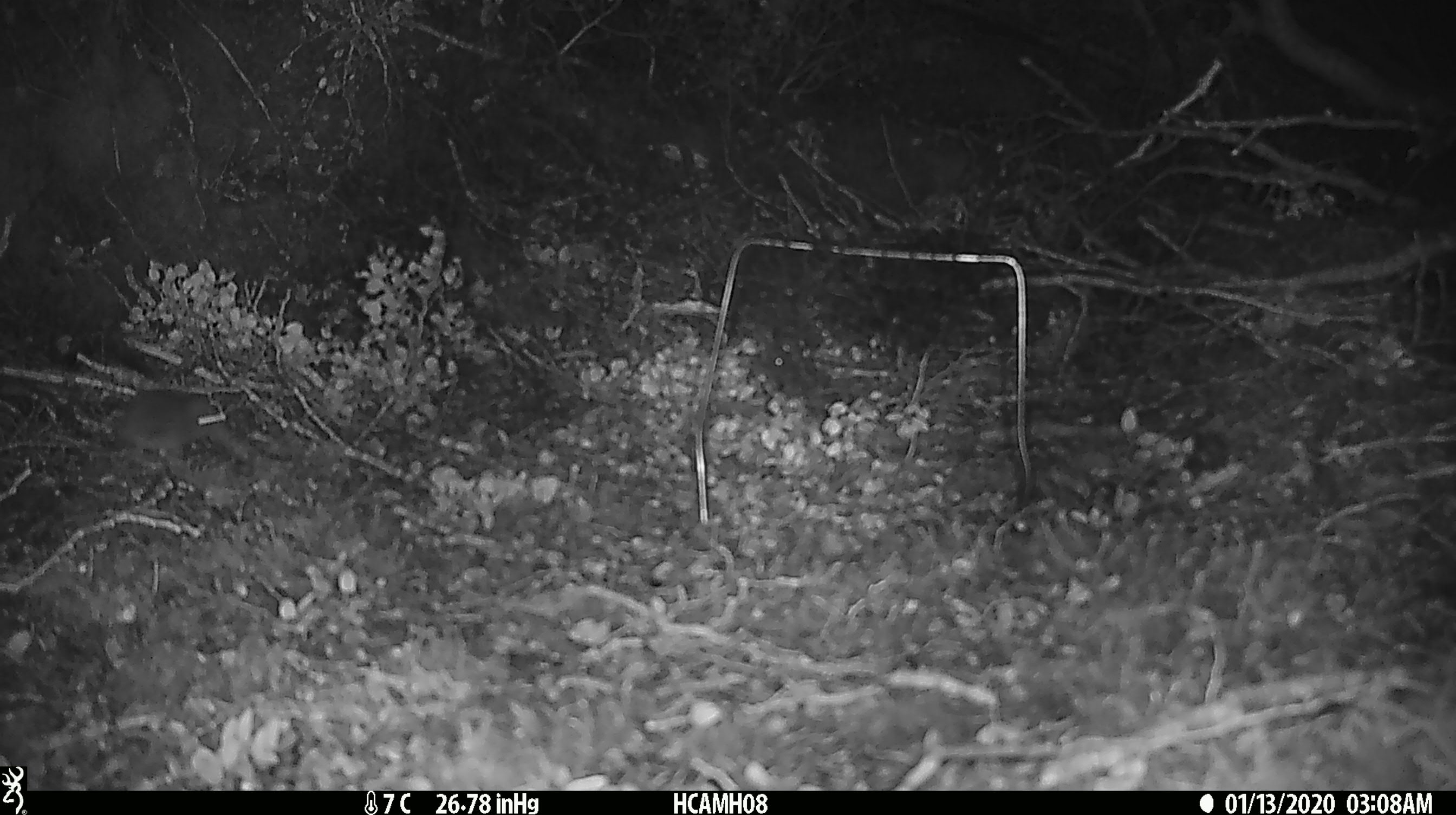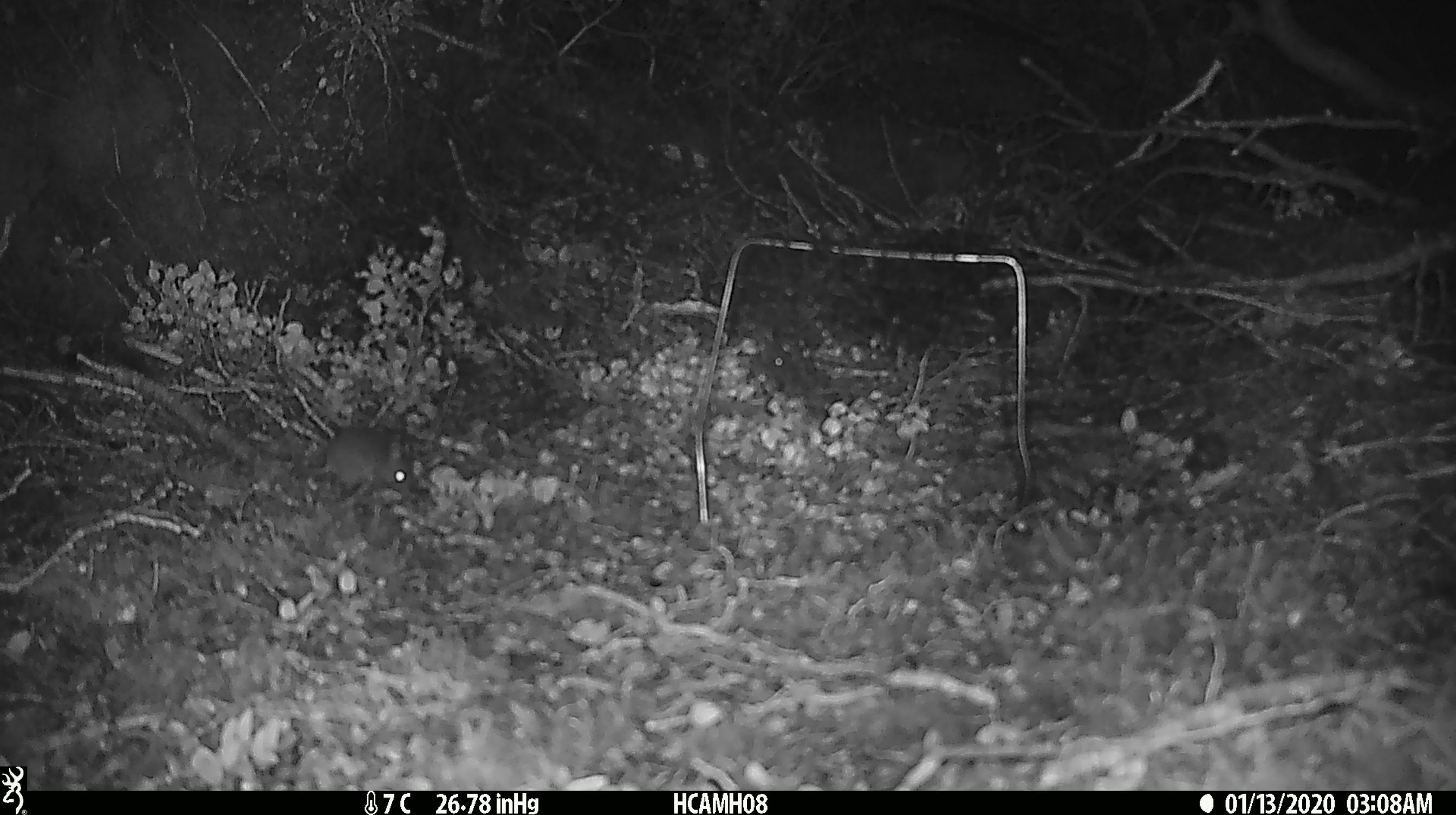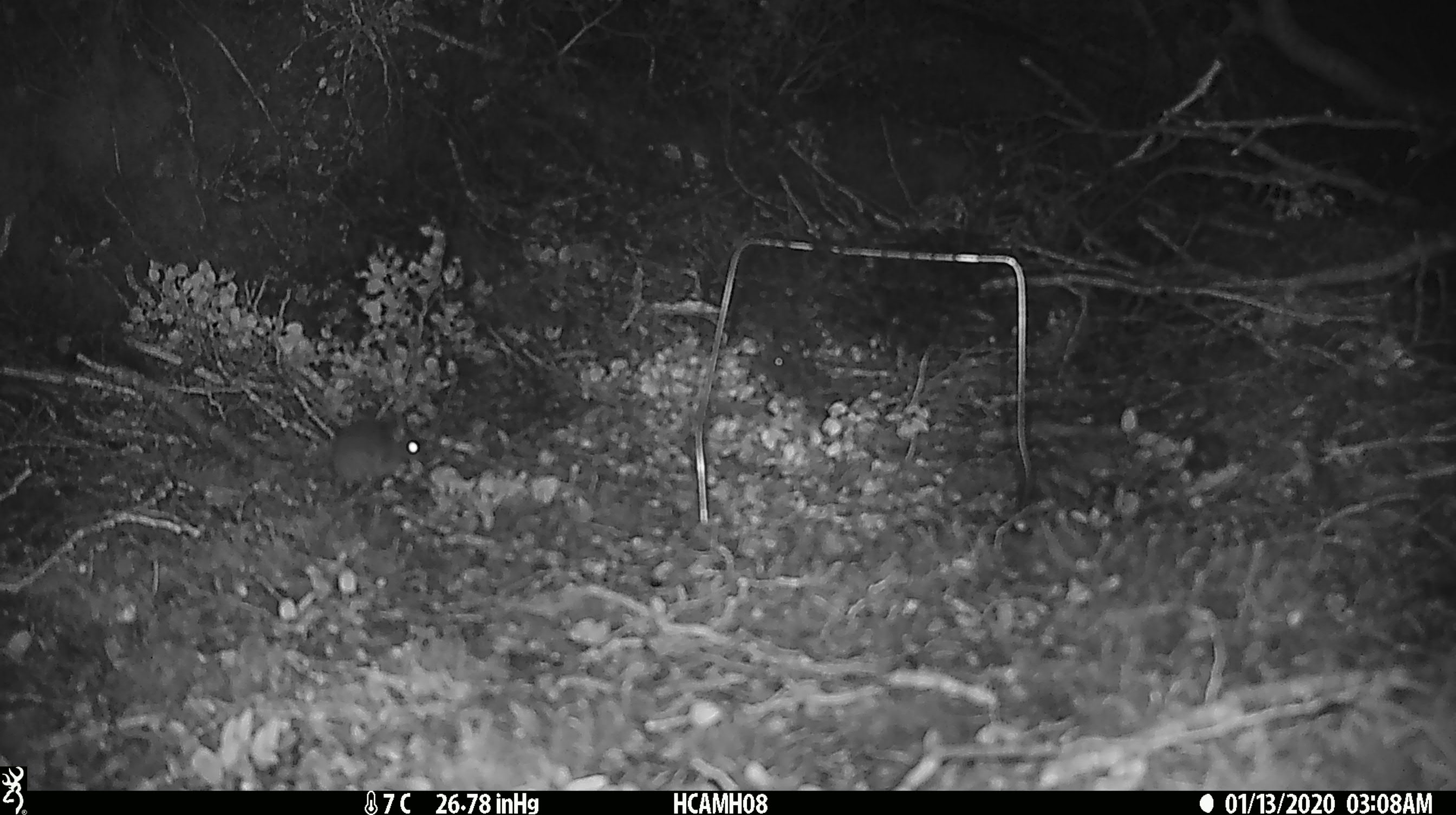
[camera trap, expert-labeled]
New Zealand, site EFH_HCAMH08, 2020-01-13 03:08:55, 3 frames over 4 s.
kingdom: Animalia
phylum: Chordata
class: Mammalia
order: Rodentia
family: Muridae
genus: Mus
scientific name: Mus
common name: mouse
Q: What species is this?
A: Mouse (Mus).